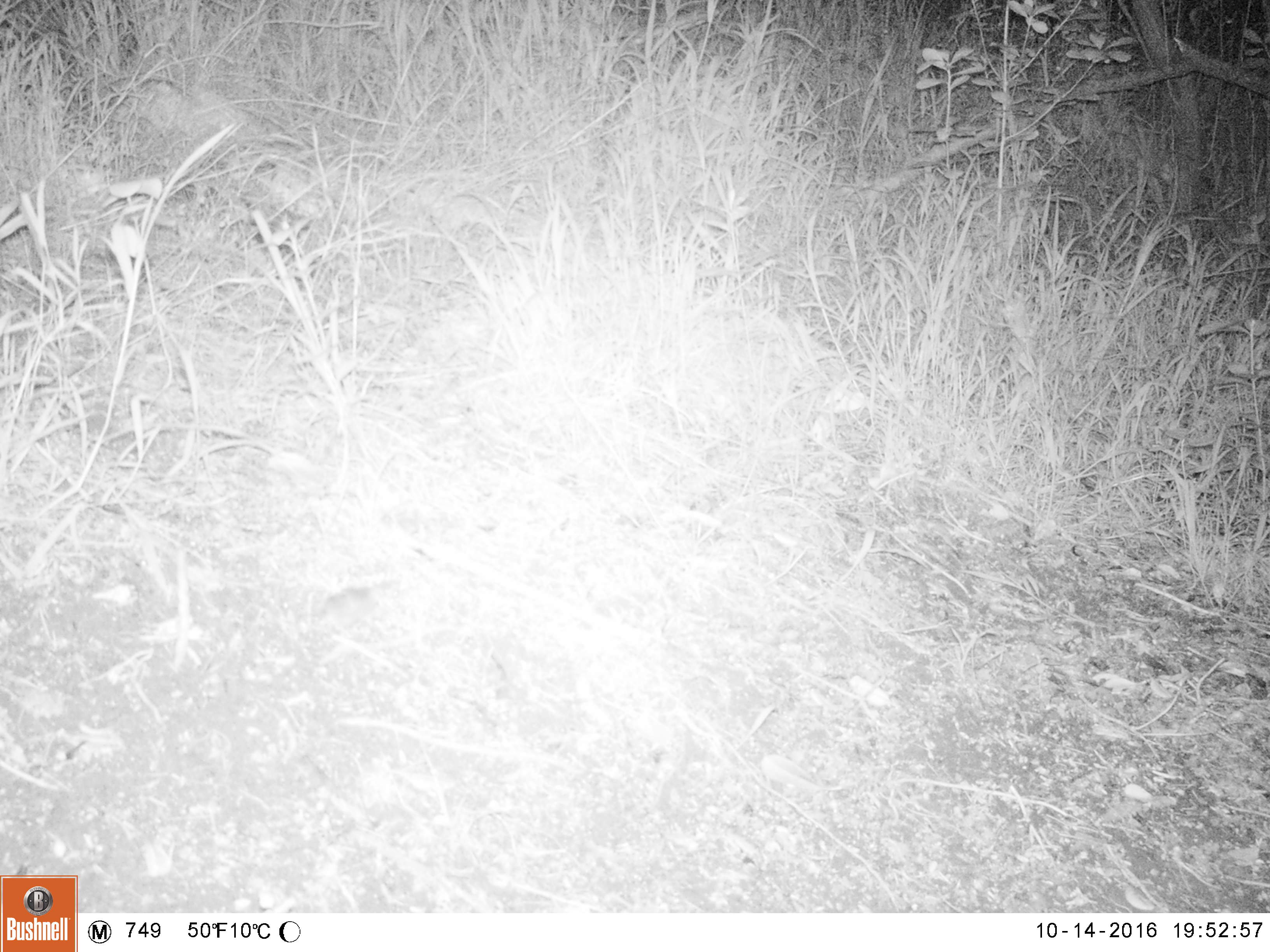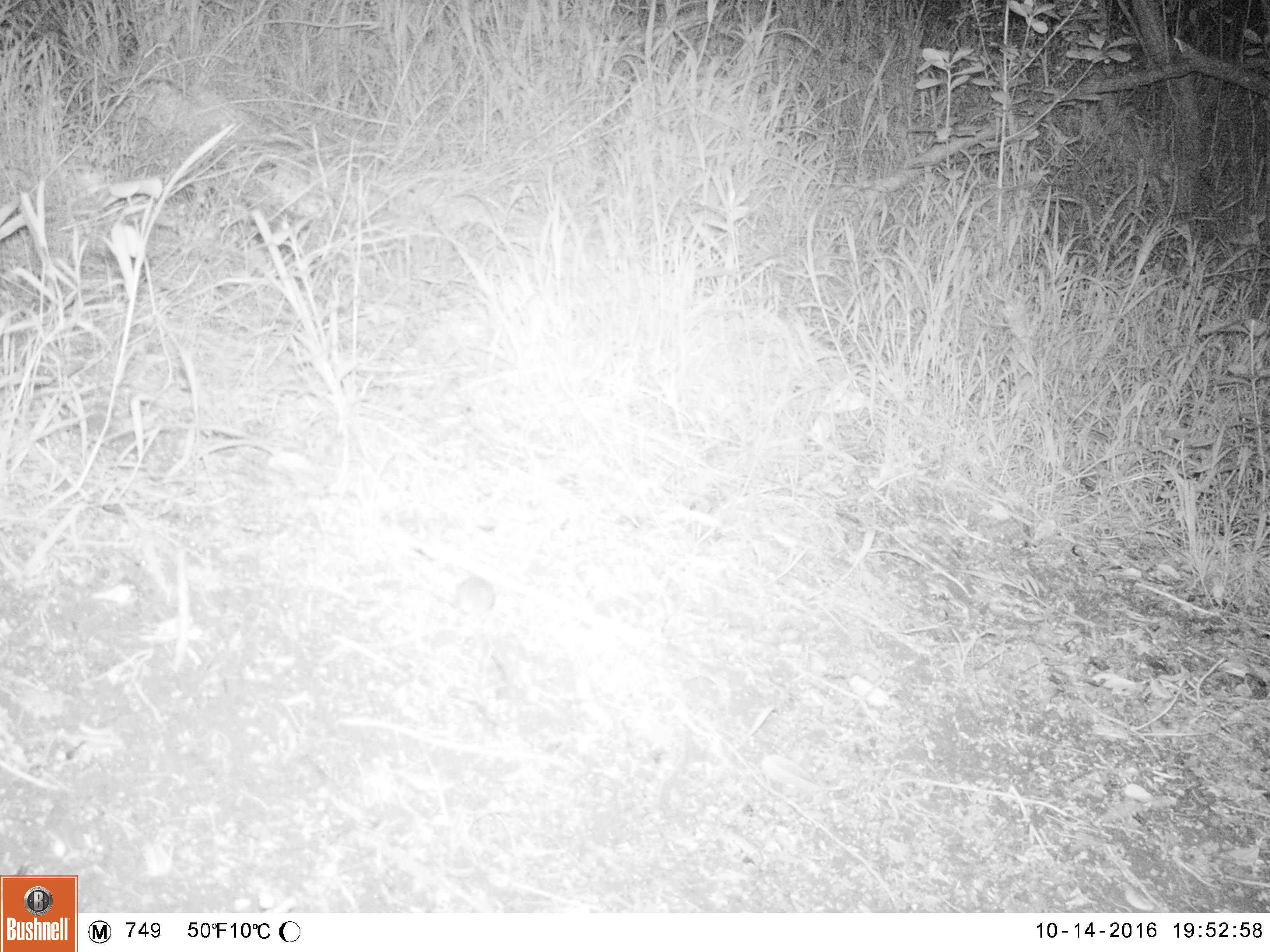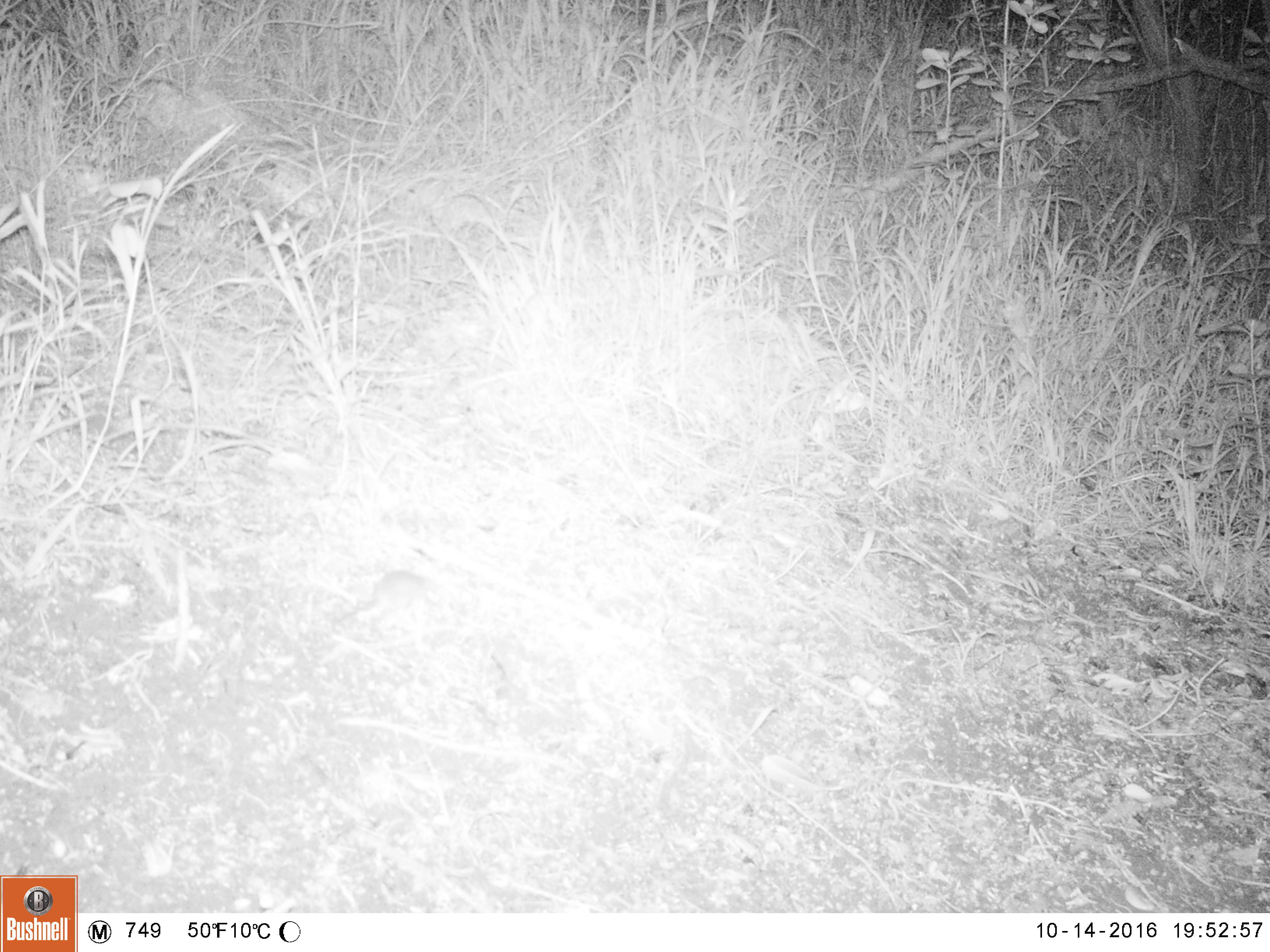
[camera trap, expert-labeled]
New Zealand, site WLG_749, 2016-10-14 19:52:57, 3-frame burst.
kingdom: Animalia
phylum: Chordata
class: Mammalia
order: Rodentia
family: Muridae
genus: Mus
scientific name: Mus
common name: mouse